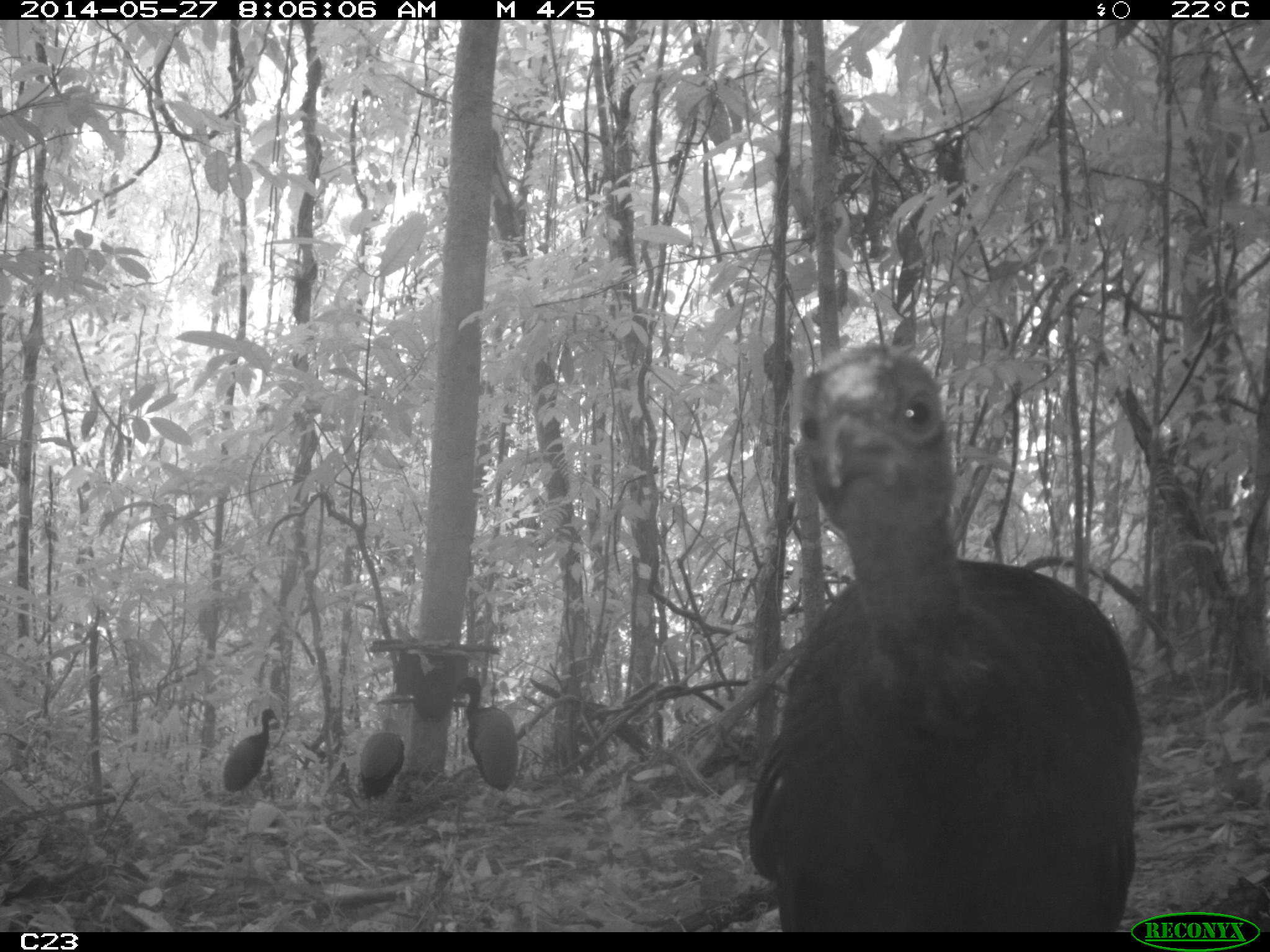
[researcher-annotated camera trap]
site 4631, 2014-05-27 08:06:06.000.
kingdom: Animalia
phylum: Chordata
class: Aves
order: Gruiformes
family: Psophiidae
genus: Psophia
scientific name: Psophia crepitans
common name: gray-winged trumpeter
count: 6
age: adult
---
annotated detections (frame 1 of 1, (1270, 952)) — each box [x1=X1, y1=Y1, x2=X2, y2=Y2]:
psophia crepitans: [x1=745, y1=338, x2=1142, y2=931]; [x1=455, y1=676, x2=517, y2=807]; [x1=222, y1=708, x2=279, y2=799]; [x1=359, y1=730, x2=405, y2=827]